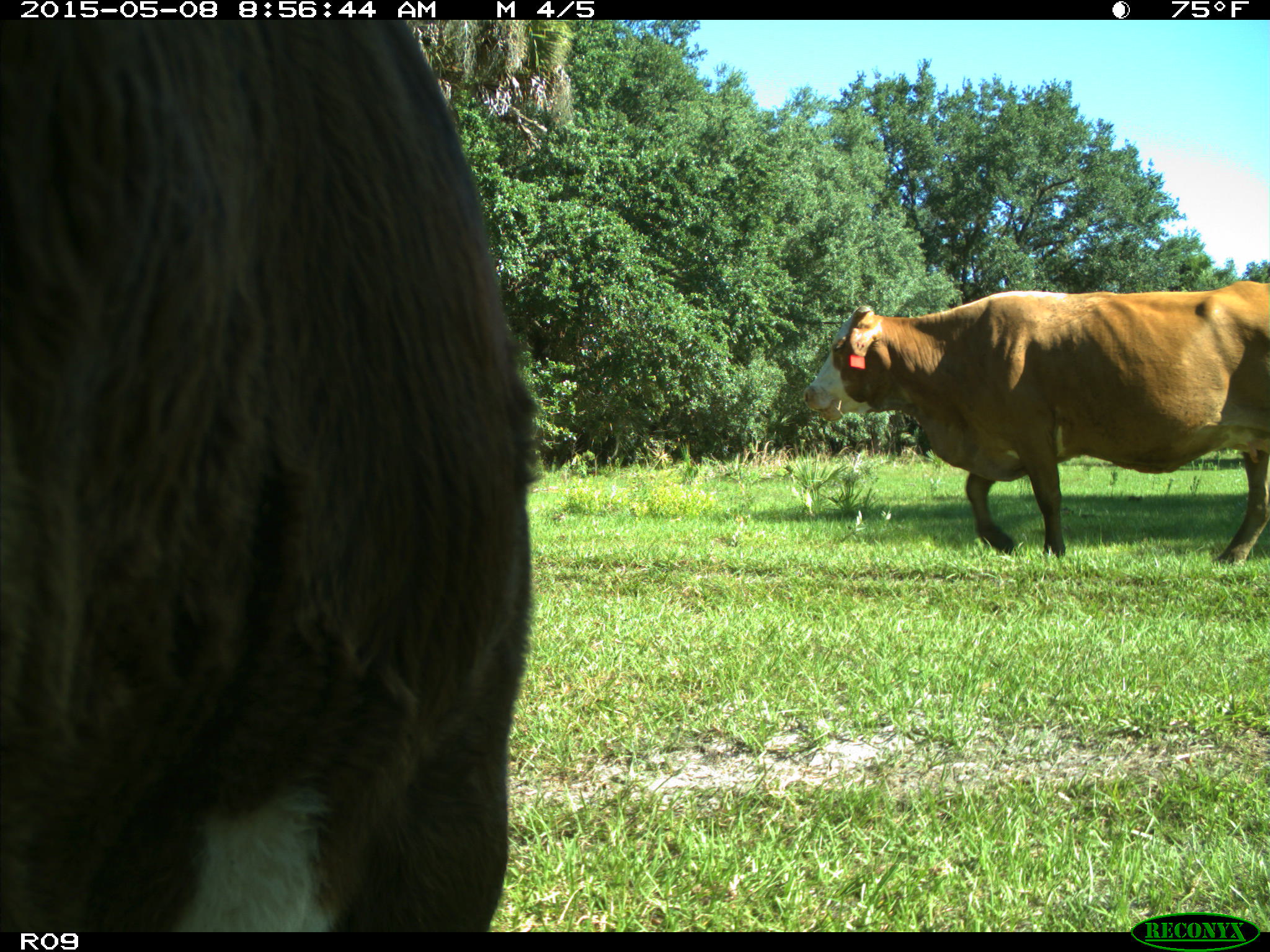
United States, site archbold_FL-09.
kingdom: Animalia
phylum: Chordata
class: Mammalia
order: Artiodactyla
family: Bovidae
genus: Bos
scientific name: Bos taurus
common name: domestic cow